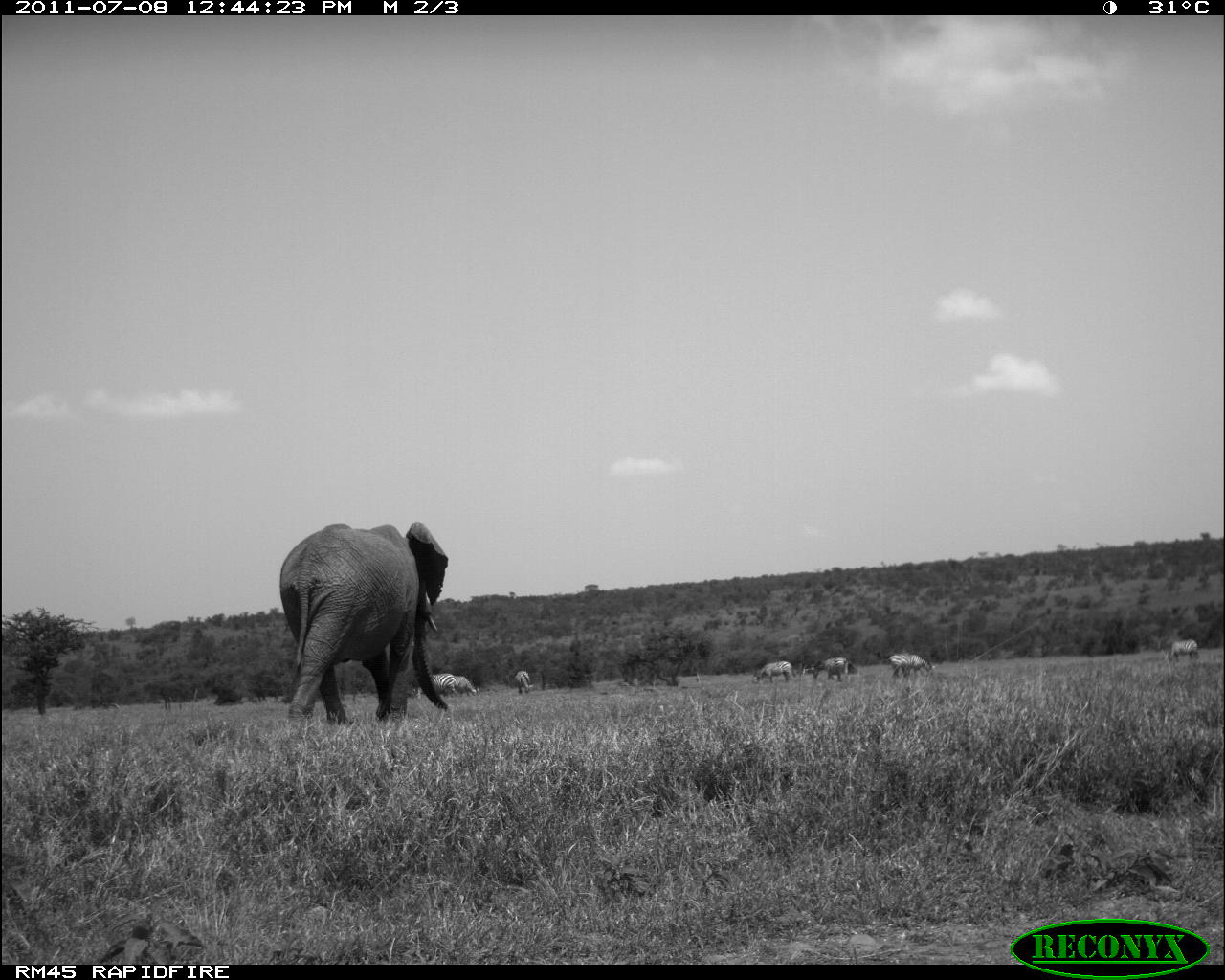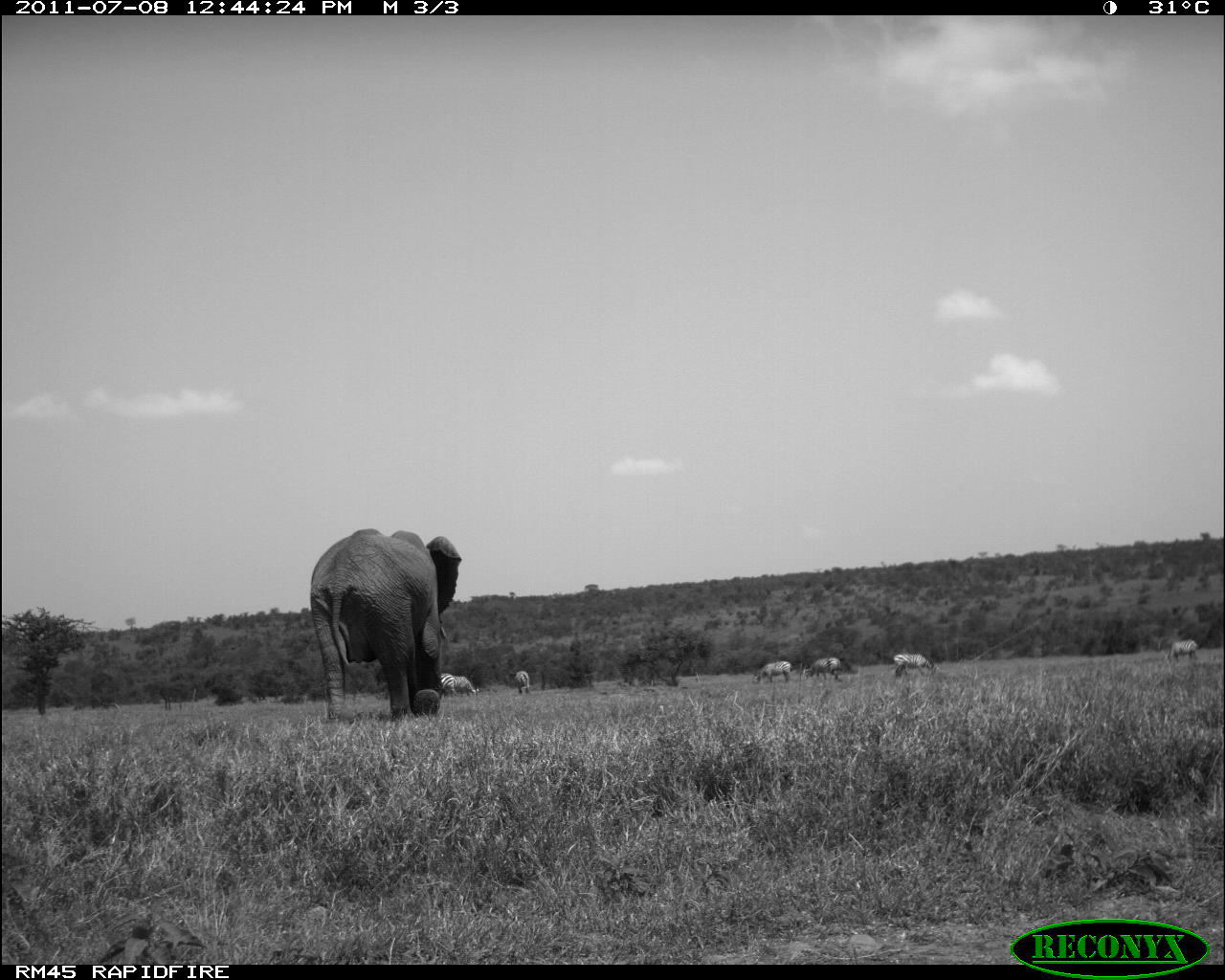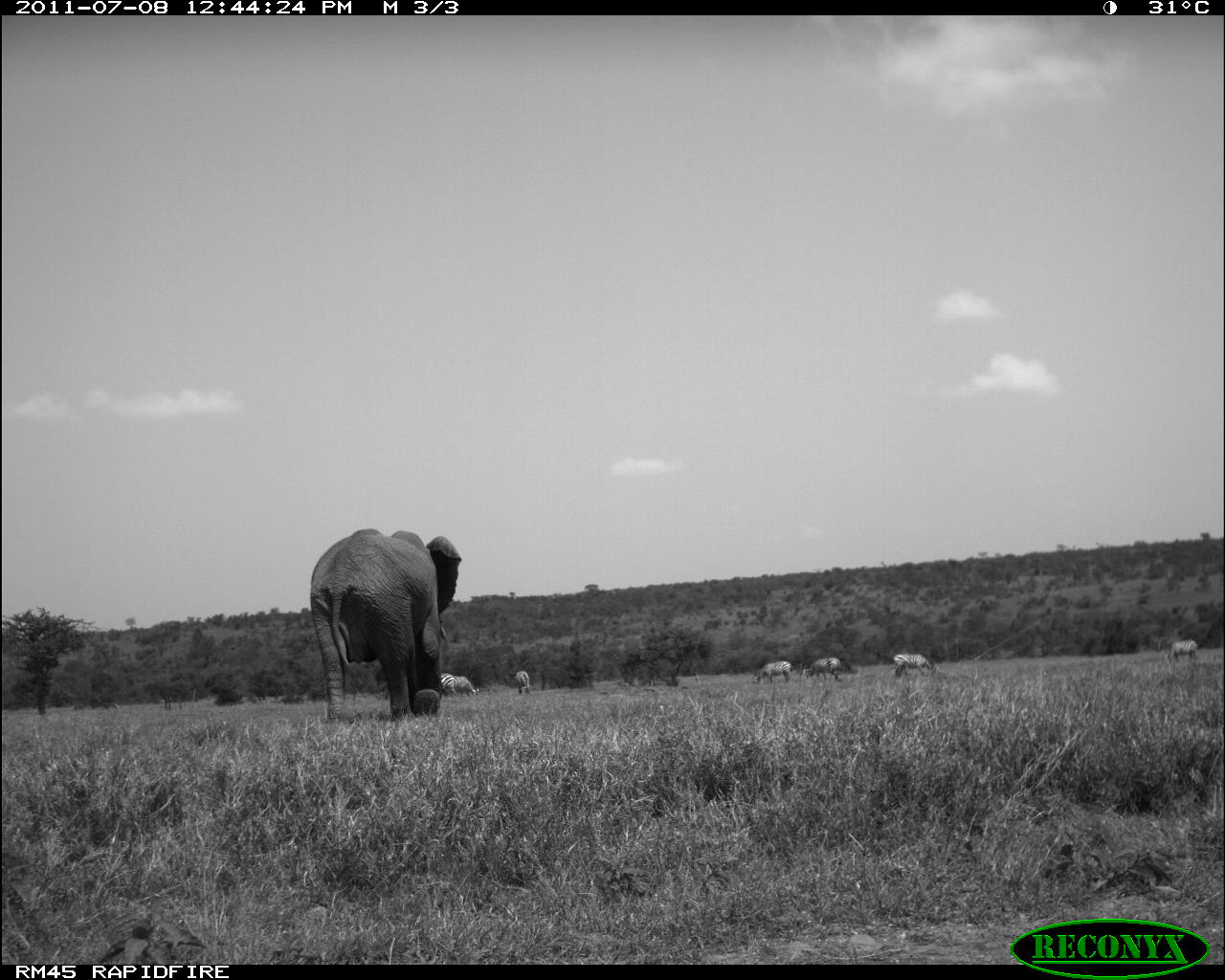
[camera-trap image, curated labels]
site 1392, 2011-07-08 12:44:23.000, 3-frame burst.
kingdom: Animalia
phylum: Chordata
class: Mammalia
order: Perissodactyla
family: Equidae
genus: Equus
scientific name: Equus quagga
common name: plains zebra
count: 7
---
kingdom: Animalia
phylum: Chordata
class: Mammalia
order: Proboscidea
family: Elephantidae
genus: Loxodonta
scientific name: Loxodonta africana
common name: african bush elephant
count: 1